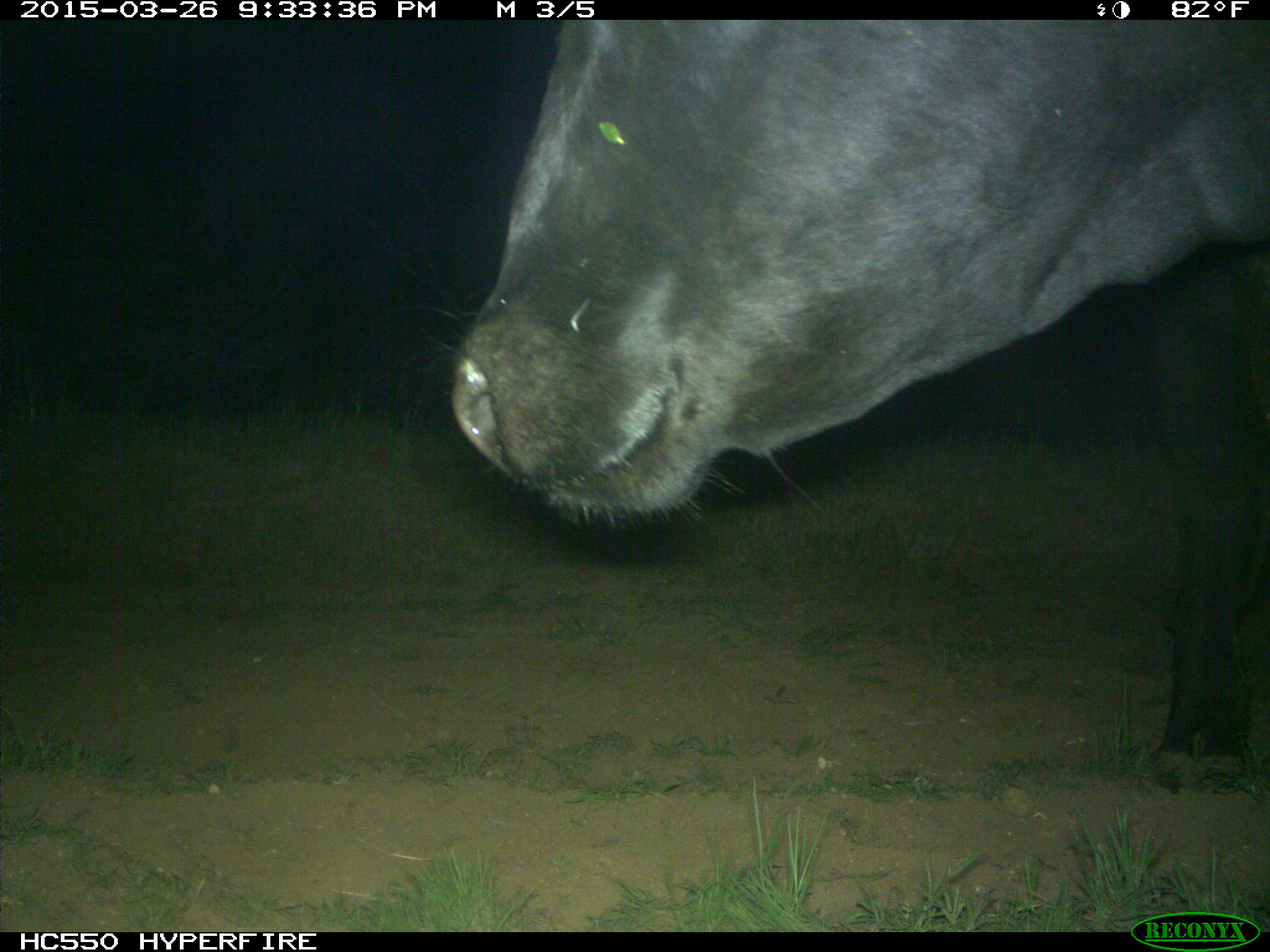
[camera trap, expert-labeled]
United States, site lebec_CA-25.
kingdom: Animalia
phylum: Chordata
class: Mammalia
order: Artiodactyla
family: Bovidae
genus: Bos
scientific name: Bos taurus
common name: domestic cow